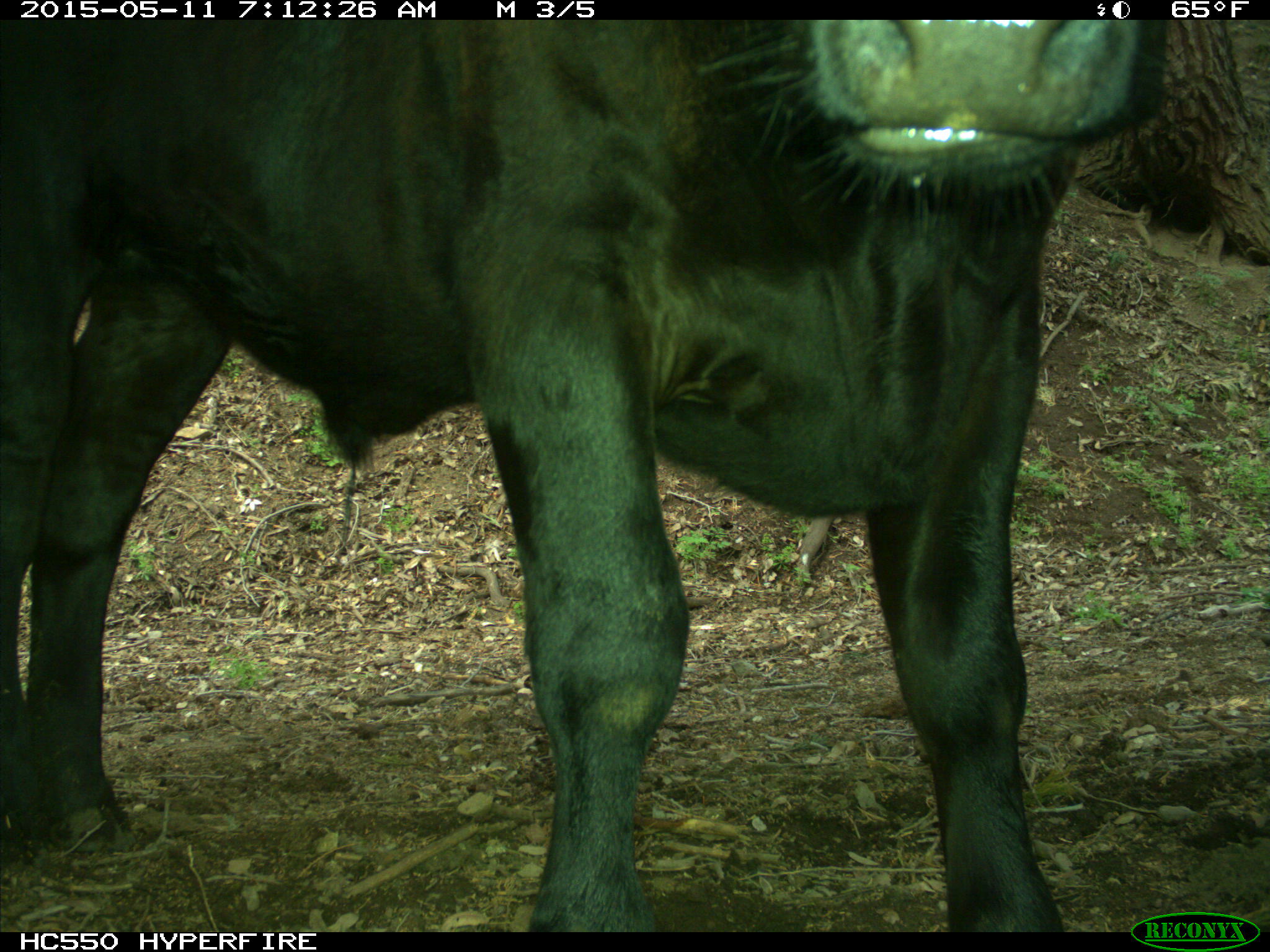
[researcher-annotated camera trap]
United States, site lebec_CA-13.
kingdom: Animalia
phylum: Chordata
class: Mammalia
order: Artiodactyla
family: Bovidae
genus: Bos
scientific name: Bos taurus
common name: domestic cow